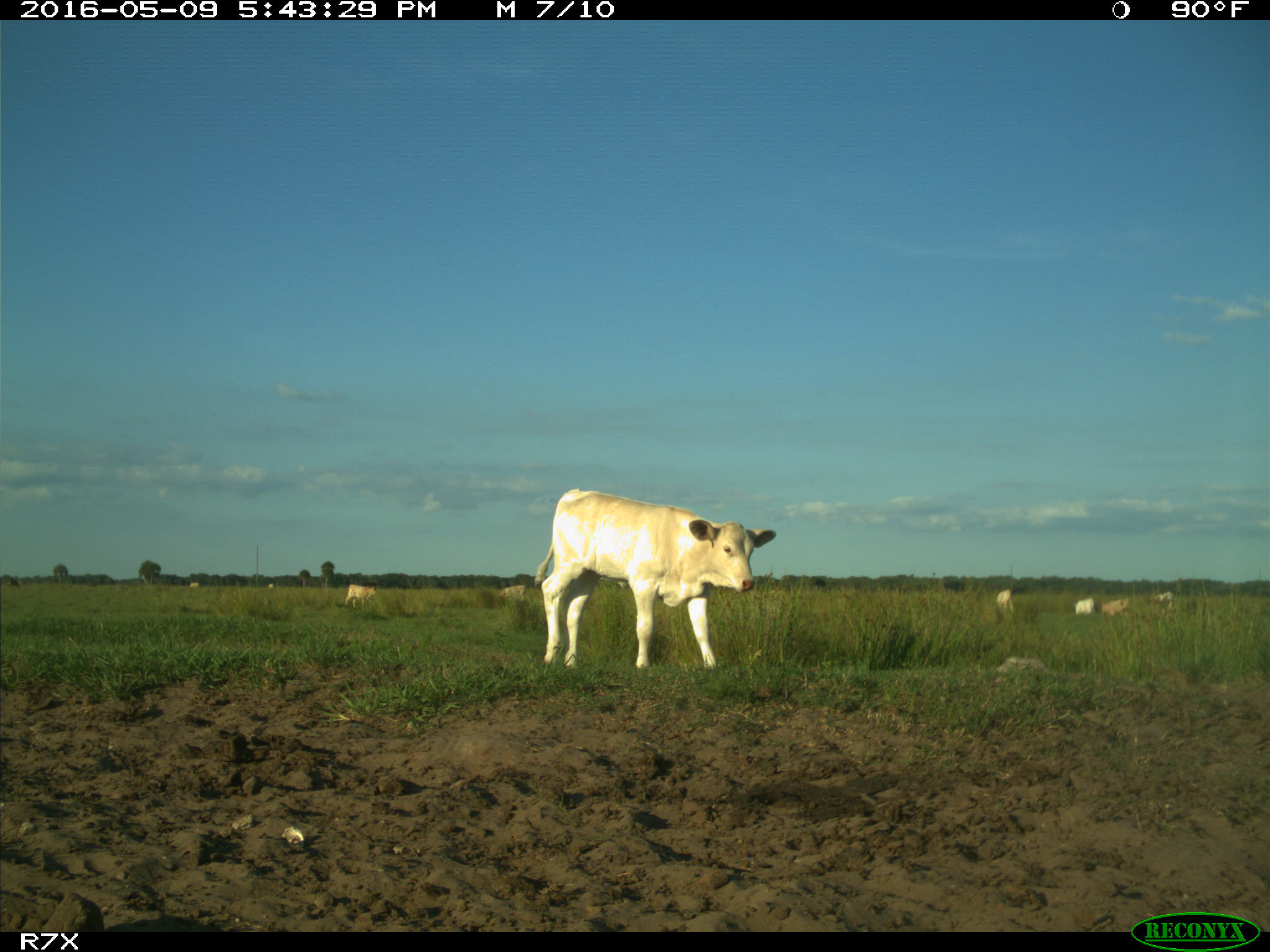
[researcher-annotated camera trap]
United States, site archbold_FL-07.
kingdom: Animalia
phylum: Chordata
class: Mammalia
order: Artiodactyla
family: Bovidae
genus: Bos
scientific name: Bos taurus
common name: domestic cow